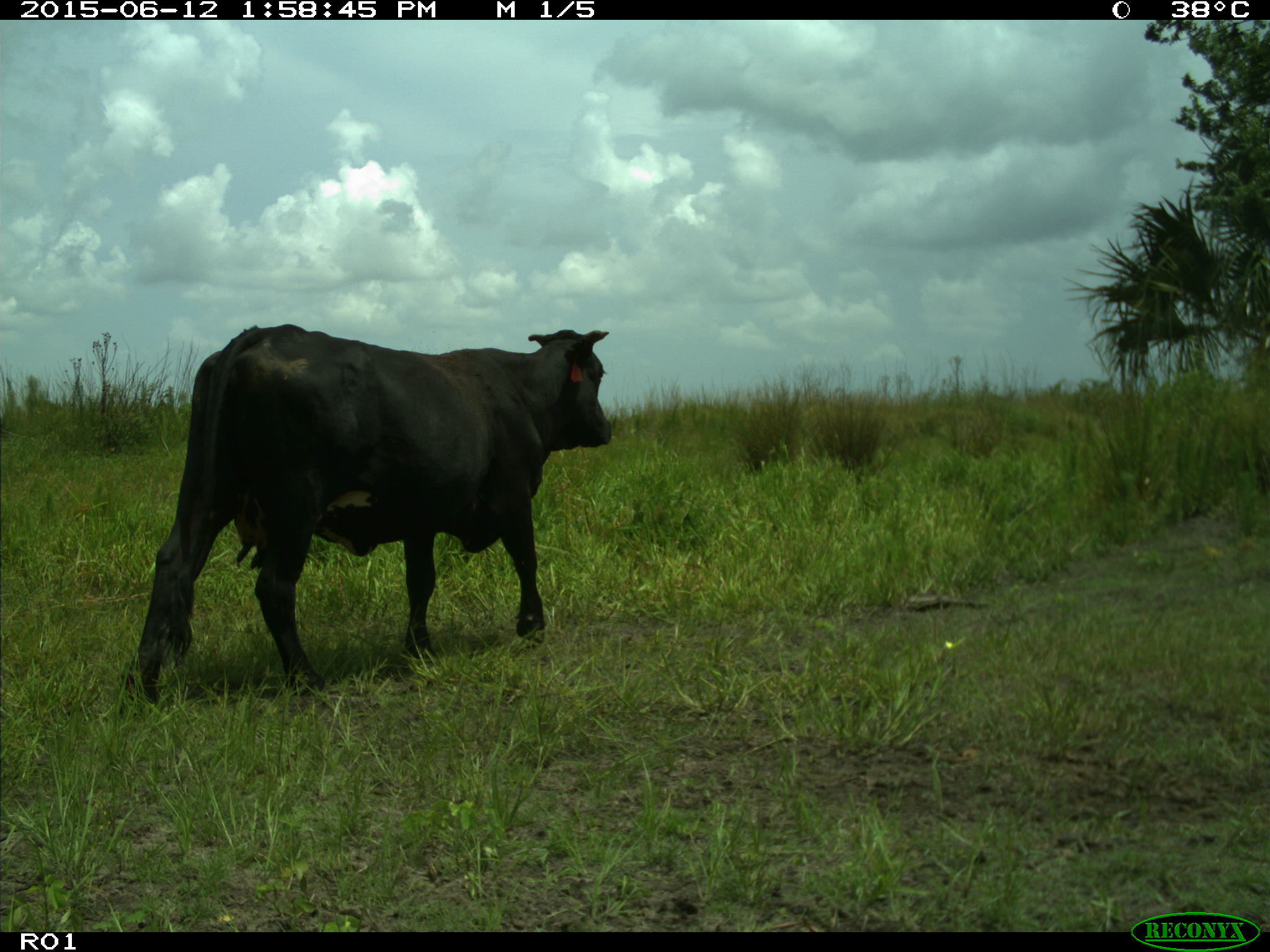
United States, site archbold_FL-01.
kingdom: Animalia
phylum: Chordata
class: Mammalia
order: Artiodactyla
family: Bovidae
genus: Bos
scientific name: Bos taurus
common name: domestic cow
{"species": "Bos taurus (domestic cow)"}